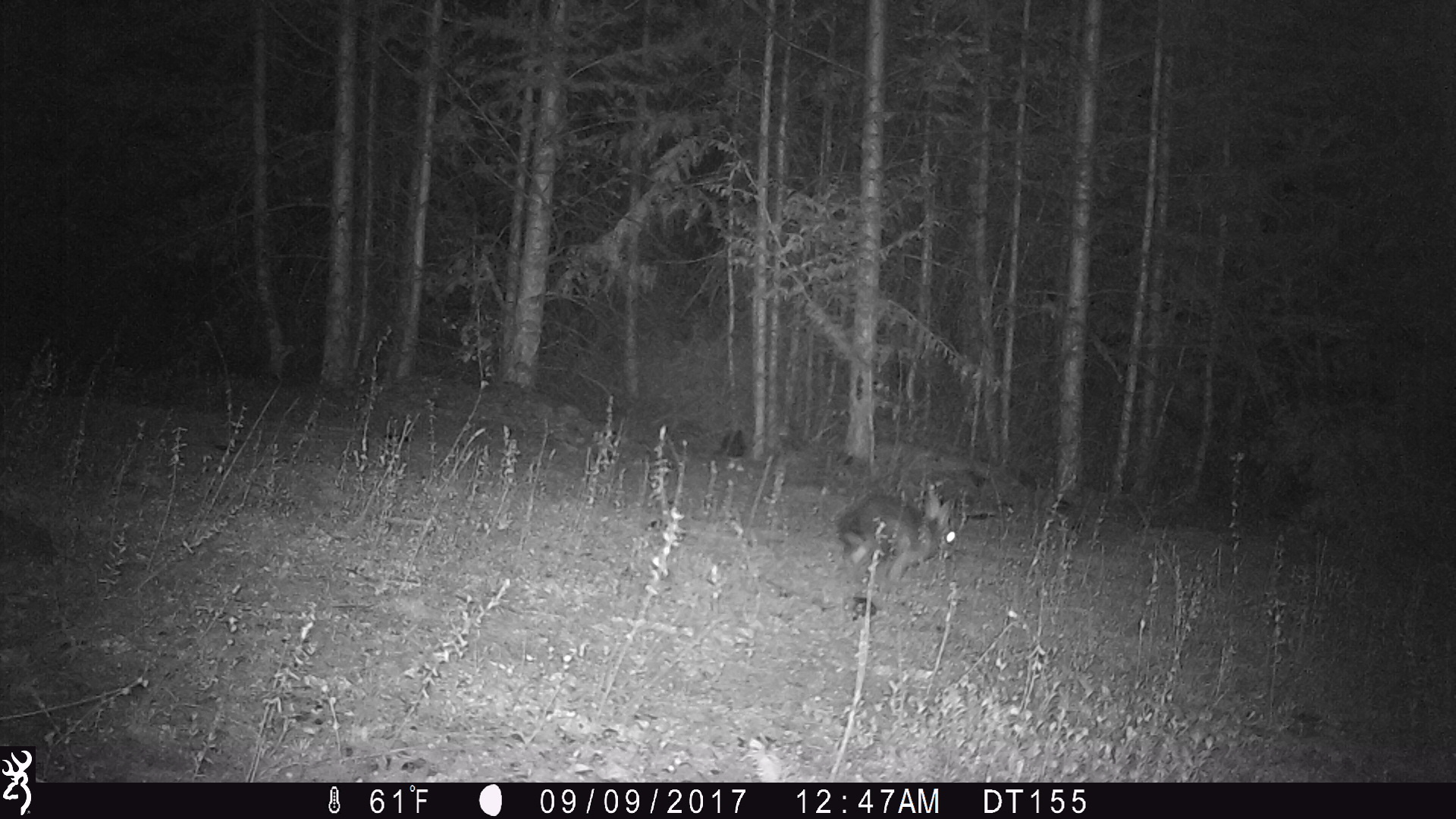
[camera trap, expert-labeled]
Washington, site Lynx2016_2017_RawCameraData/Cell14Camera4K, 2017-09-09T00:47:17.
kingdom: Animalia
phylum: Chordata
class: Mammalia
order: Lagomorpha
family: Leporidae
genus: Lepus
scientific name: Lepus americanus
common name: snowshoe hare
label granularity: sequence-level